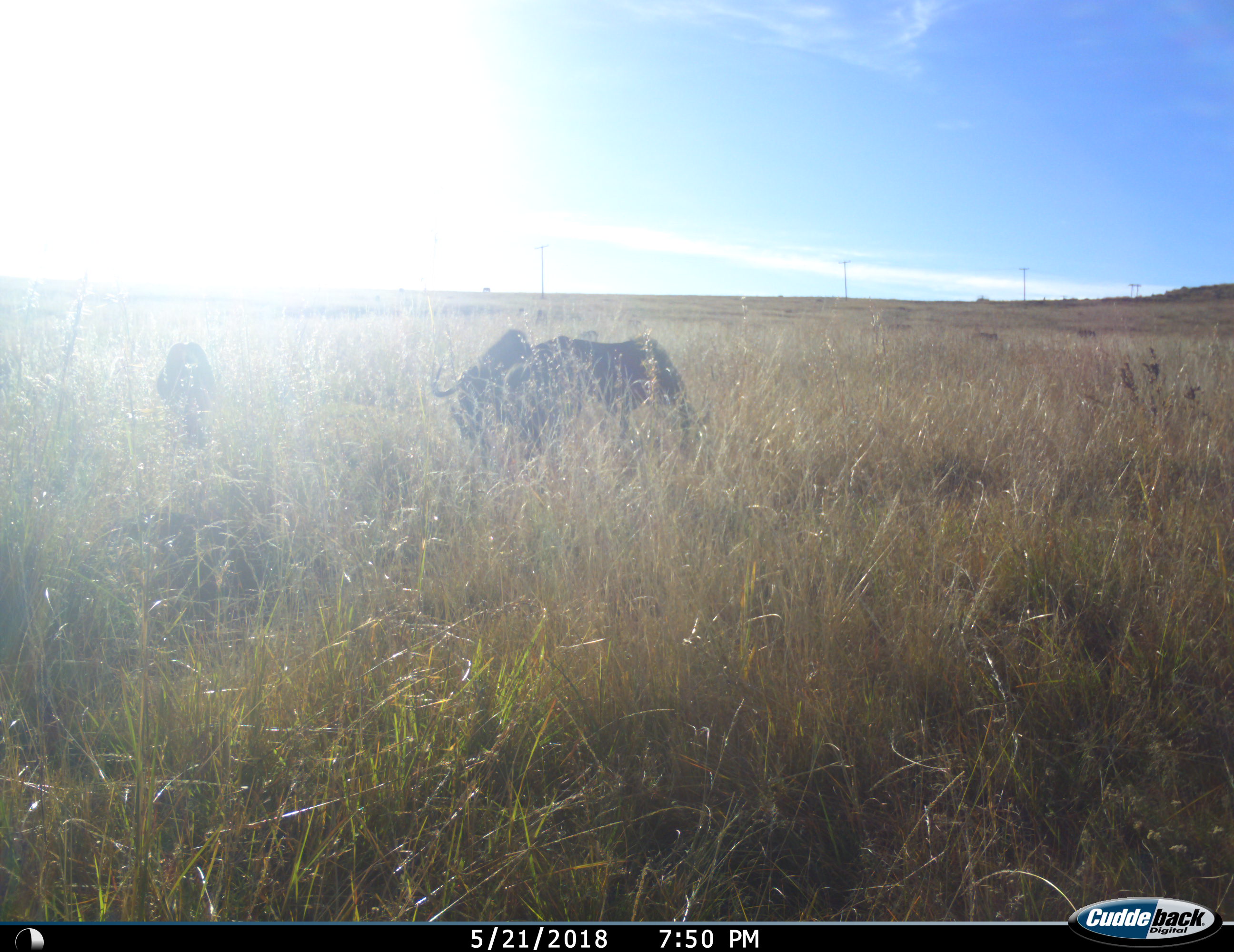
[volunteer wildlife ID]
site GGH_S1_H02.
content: unidentified animal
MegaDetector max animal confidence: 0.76